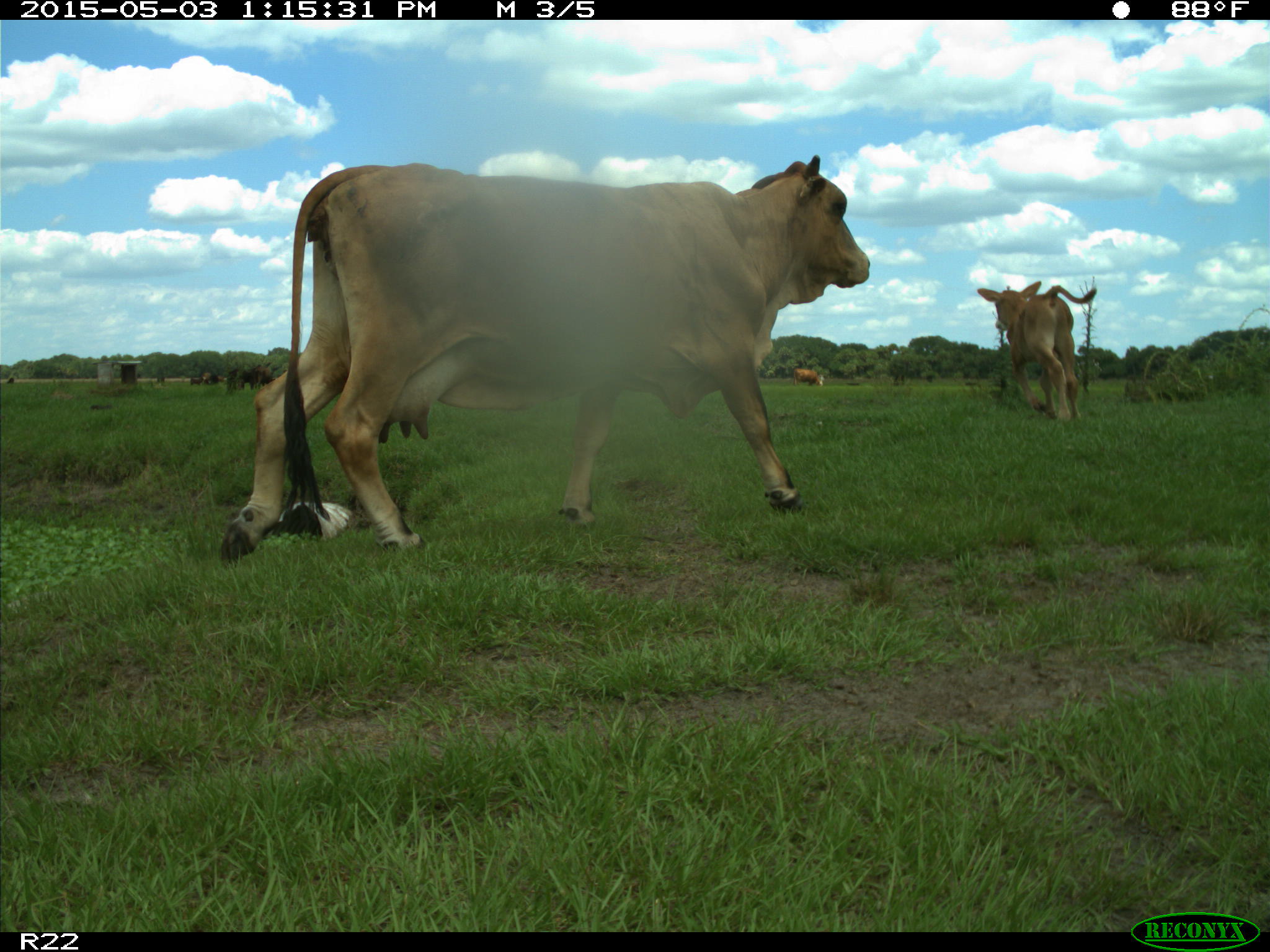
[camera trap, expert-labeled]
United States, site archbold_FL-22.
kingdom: Animalia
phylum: Chordata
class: Mammalia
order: Artiodactyla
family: Bovidae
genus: Bos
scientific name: Bos taurus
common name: domestic cow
Bos taurus (domestic cow).